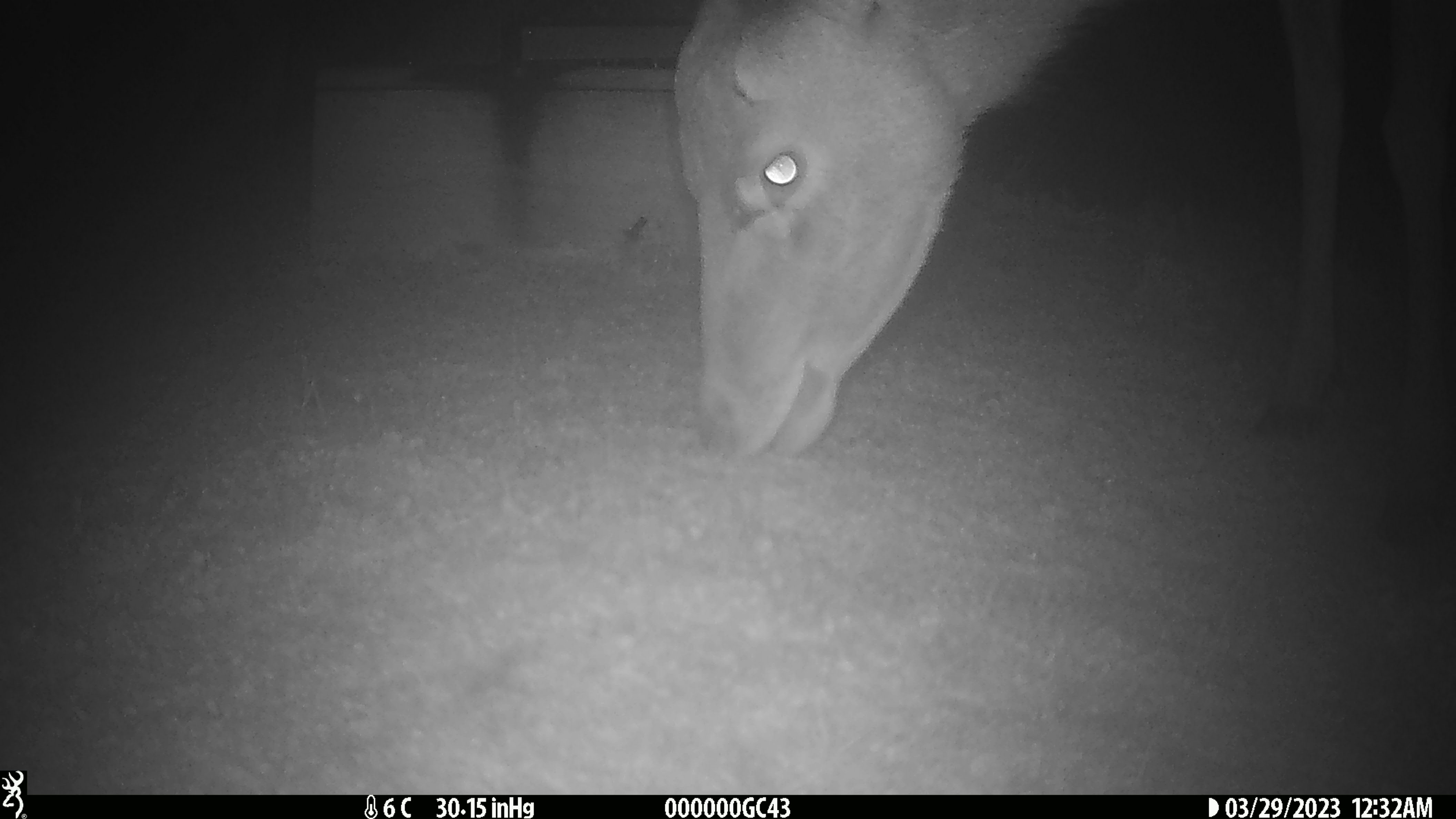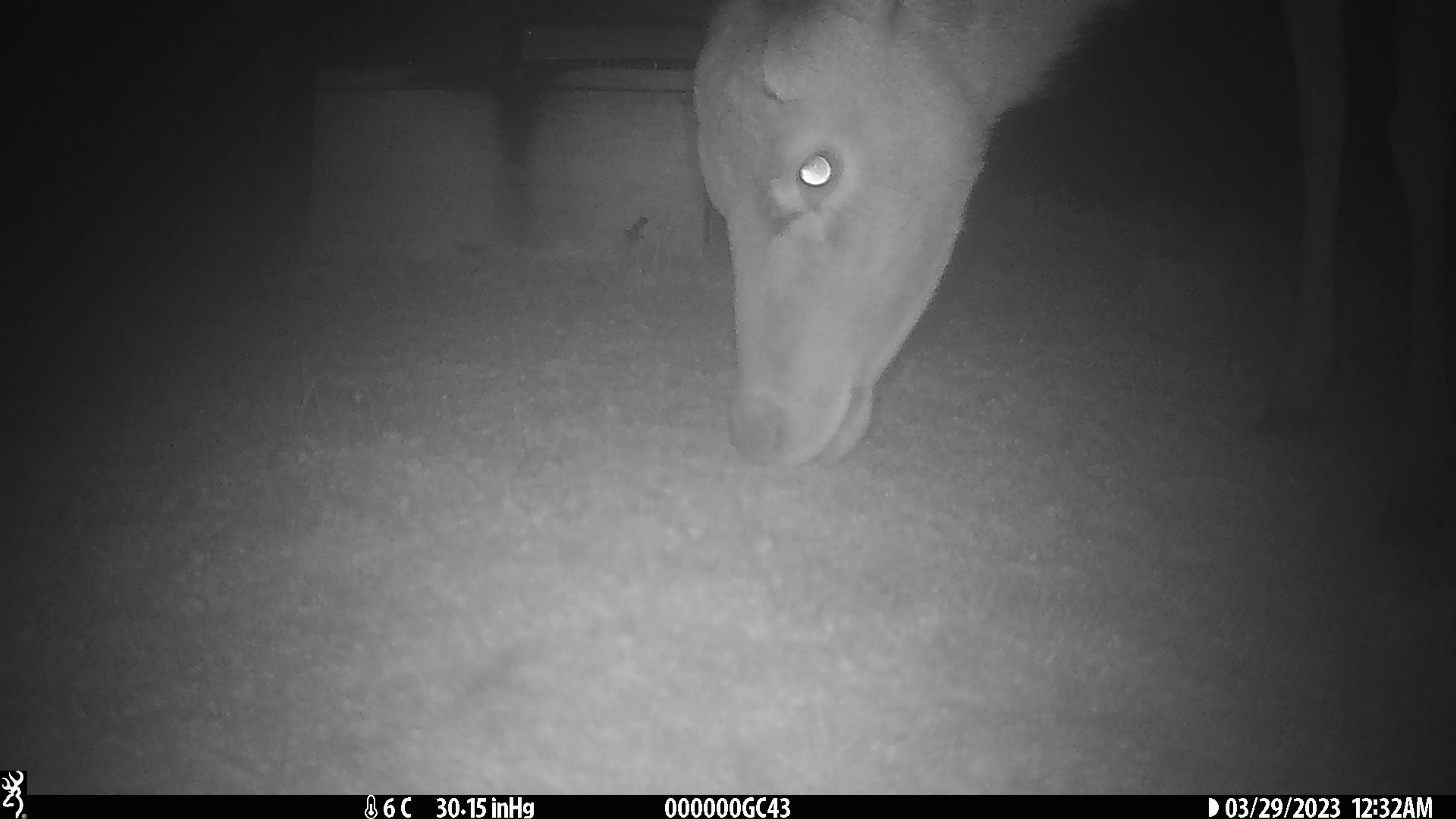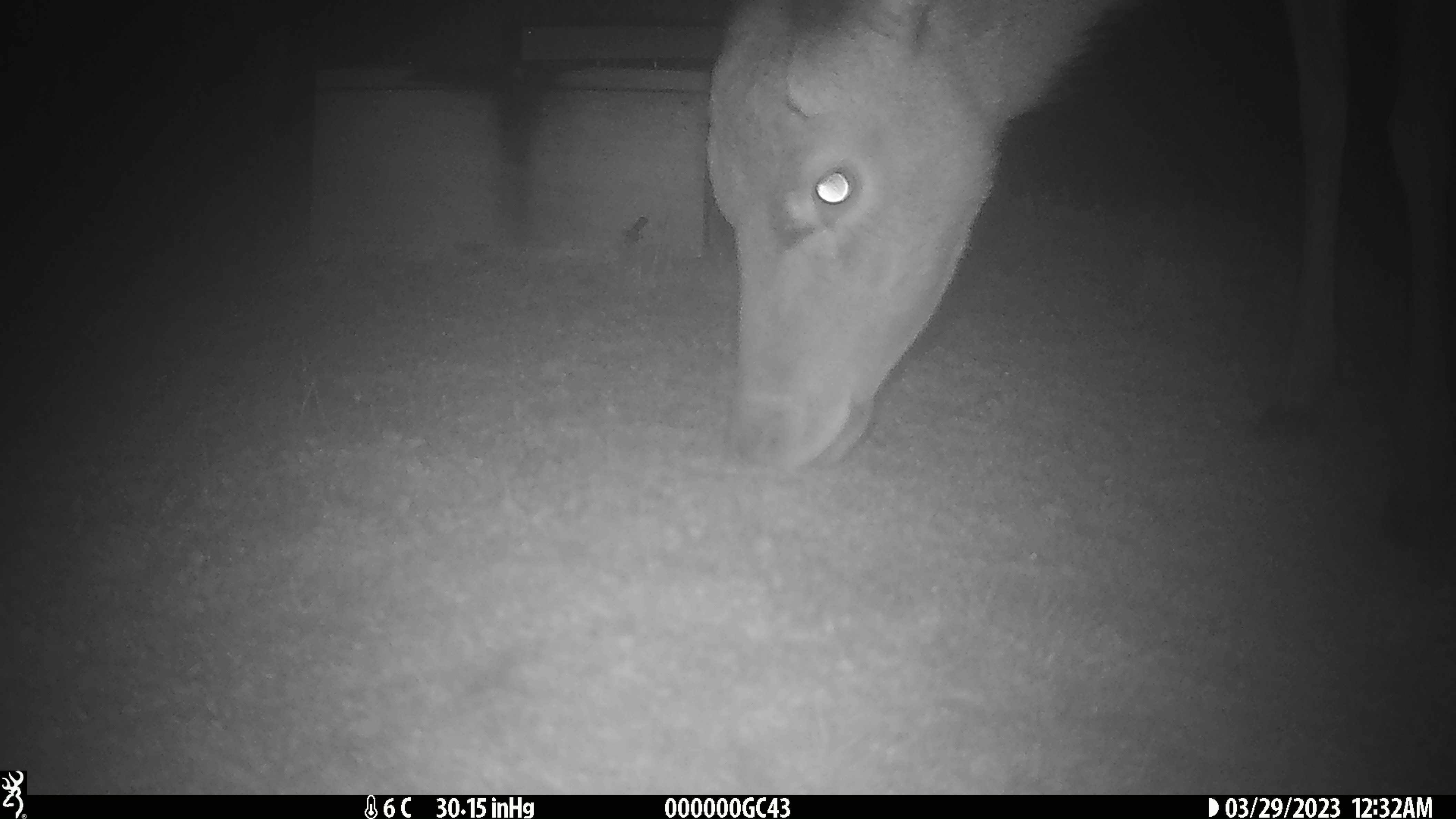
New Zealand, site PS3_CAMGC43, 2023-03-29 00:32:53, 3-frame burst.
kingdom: Animalia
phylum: Chordata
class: Mammalia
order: Artiodactyla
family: Cervidae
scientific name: Cervidae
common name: deer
Deer (Cervidae).